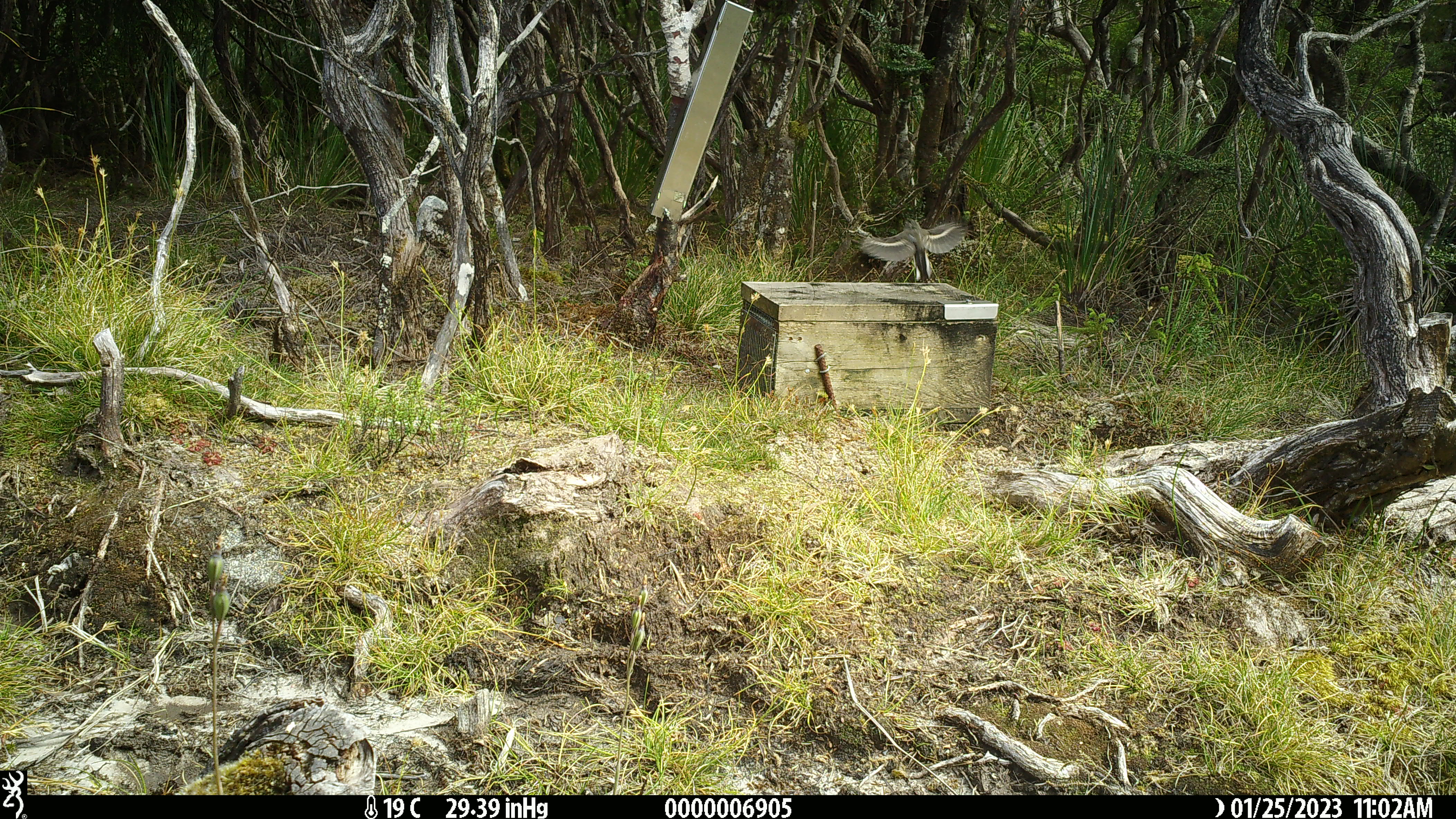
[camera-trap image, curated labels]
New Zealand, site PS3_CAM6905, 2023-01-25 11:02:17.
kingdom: Animalia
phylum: Chordata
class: Aves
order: Passeriformes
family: Petroicidae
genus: Petroica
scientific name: Petroica macrocephala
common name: tomtit